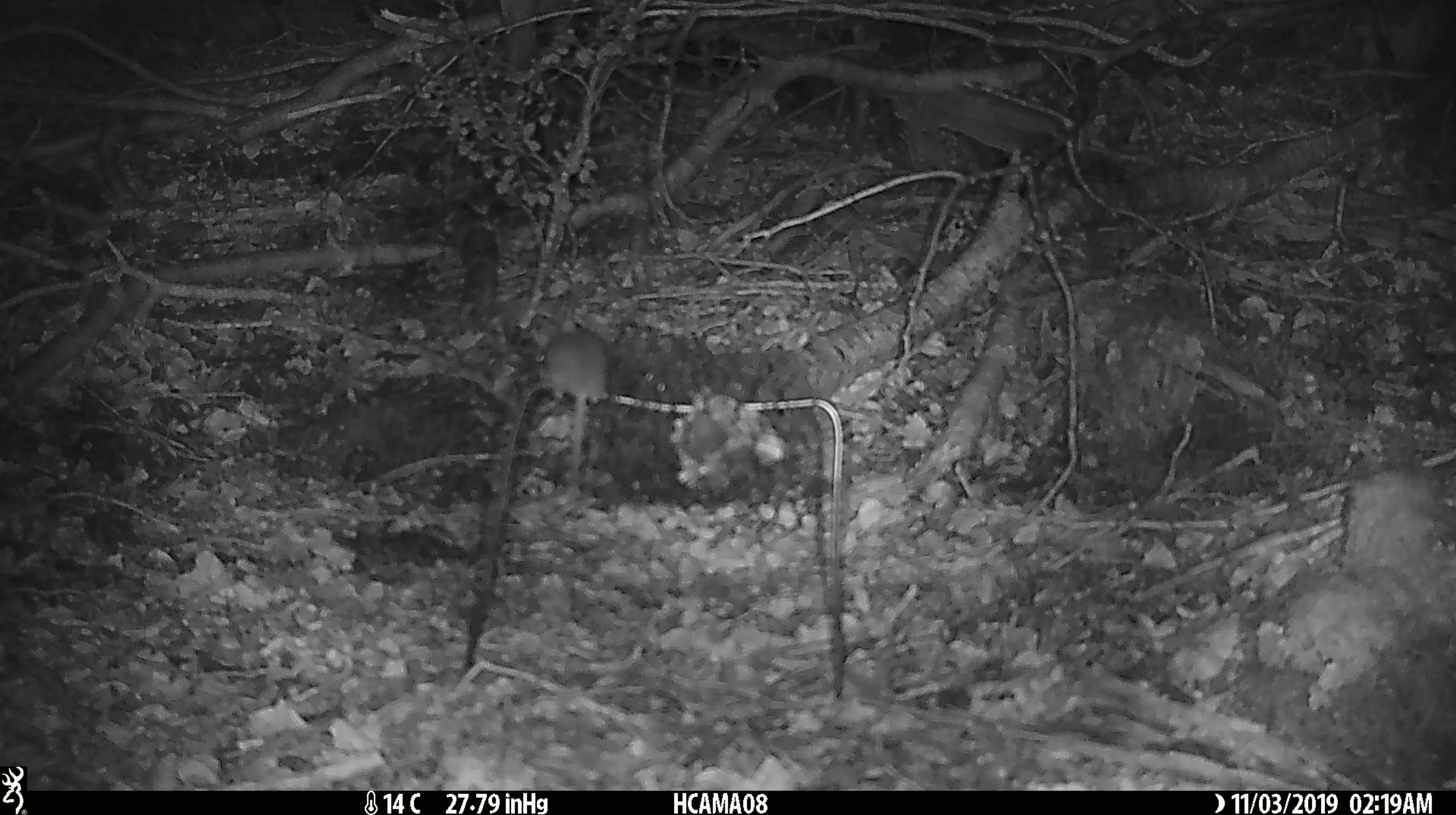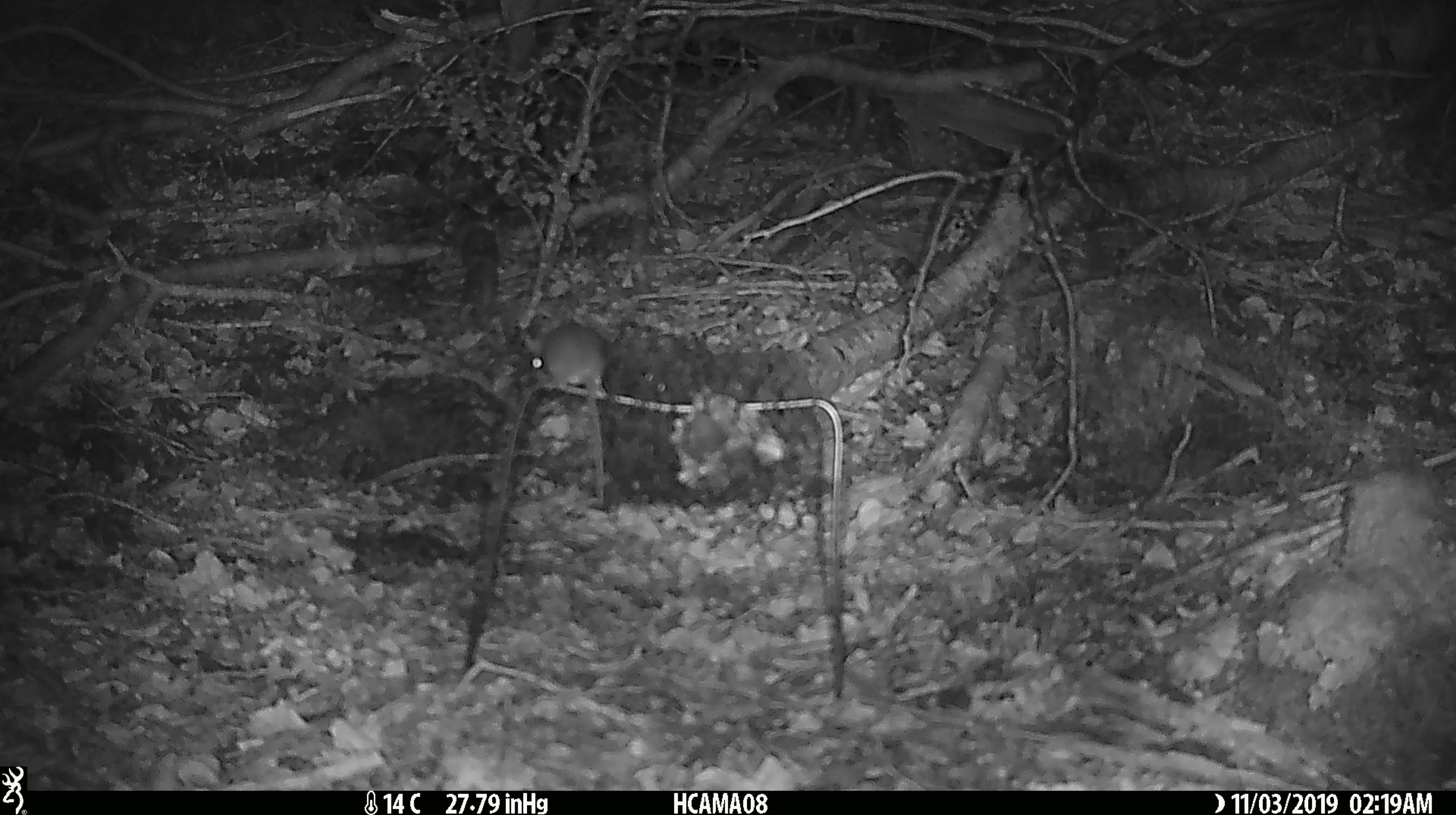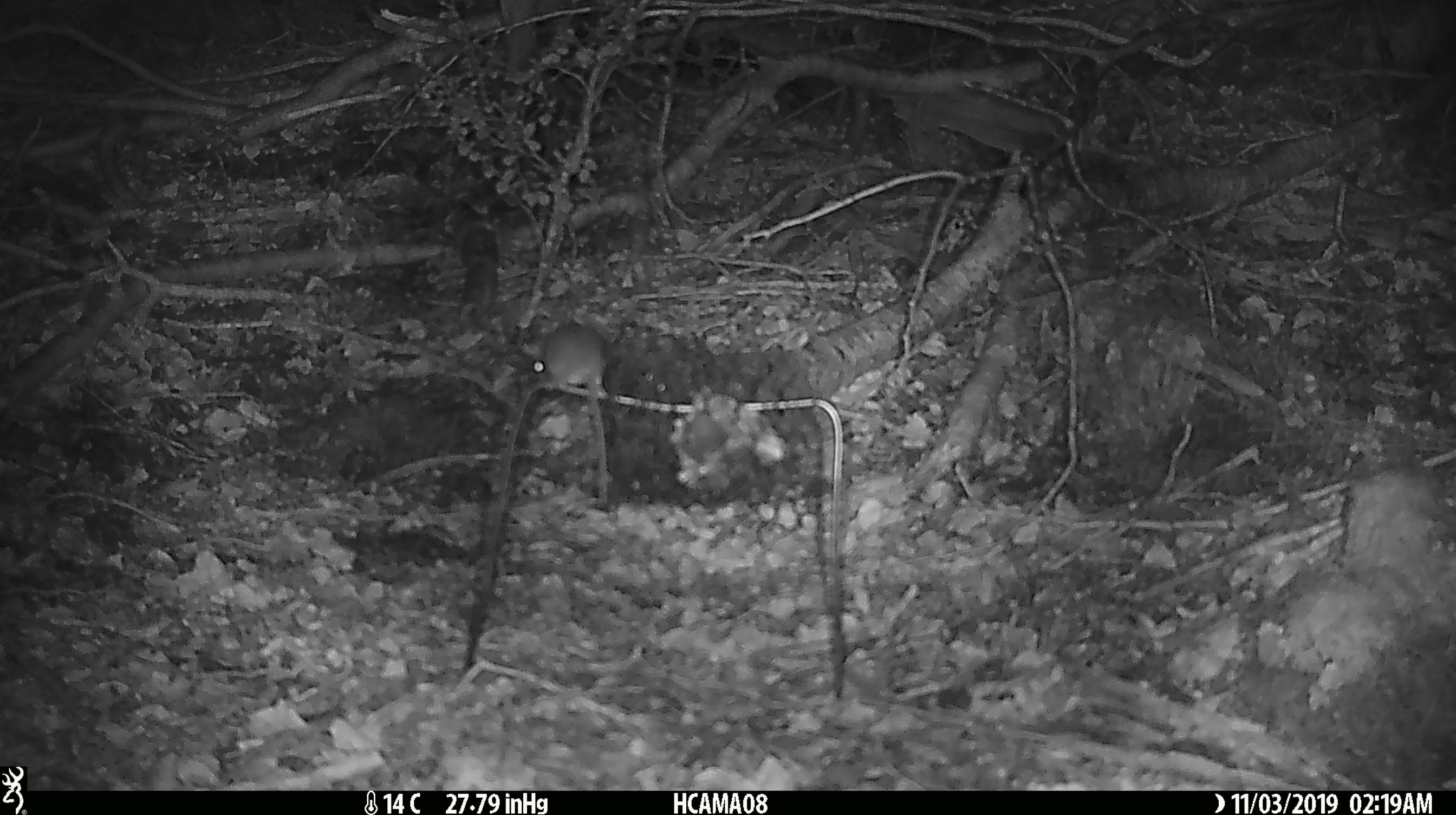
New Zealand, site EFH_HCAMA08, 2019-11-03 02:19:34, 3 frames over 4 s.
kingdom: Animalia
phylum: Chordata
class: Mammalia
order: Rodentia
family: Muridae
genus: Mus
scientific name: Mus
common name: mouse